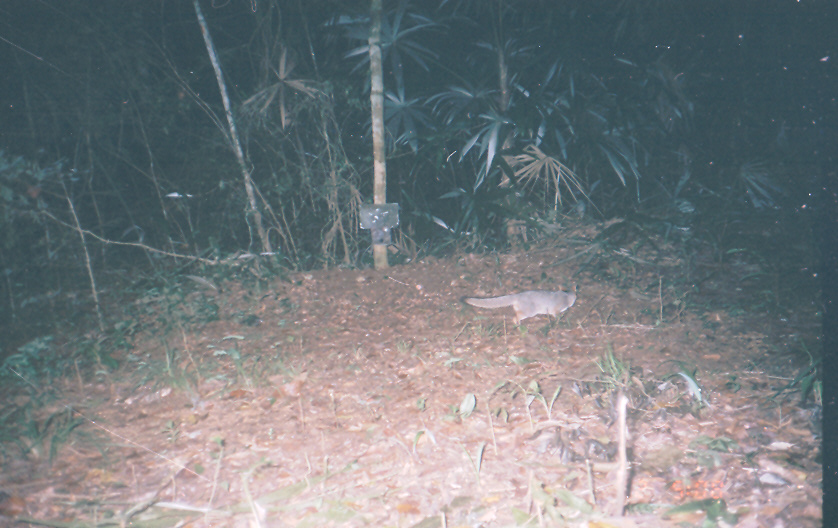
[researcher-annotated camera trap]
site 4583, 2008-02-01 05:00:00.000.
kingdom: Animalia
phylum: Chordata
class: Mammalia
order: Carnivora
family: Canidae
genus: Urocyon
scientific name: Urocyon cinereoargenteus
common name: gray fox